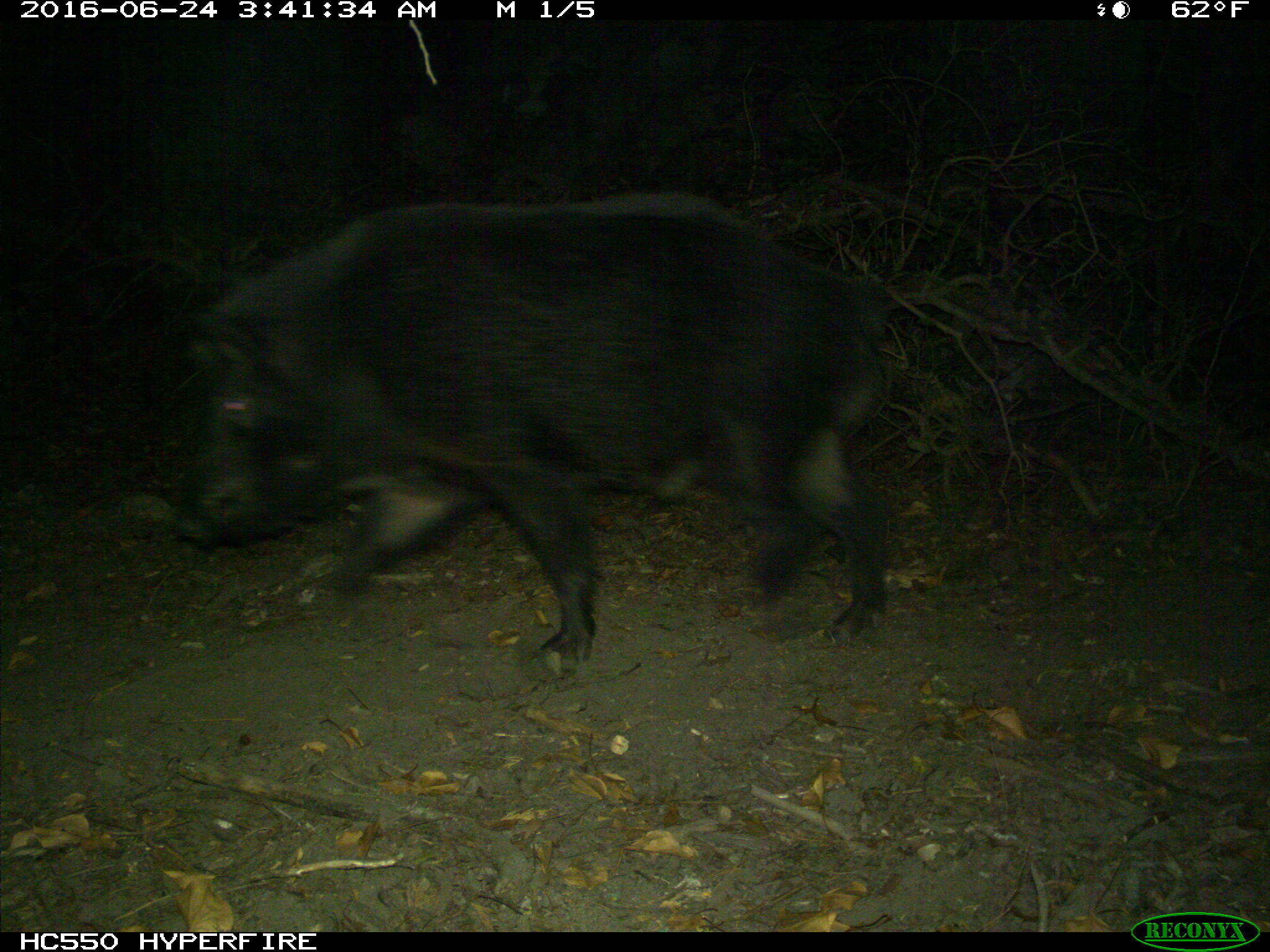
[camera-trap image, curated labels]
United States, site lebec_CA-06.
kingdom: Animalia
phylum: Chordata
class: Mammalia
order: Artiodactyla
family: Suidae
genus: Sus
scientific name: Sus scrofa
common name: wild boar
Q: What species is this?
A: Sus scrofa (wild boar).